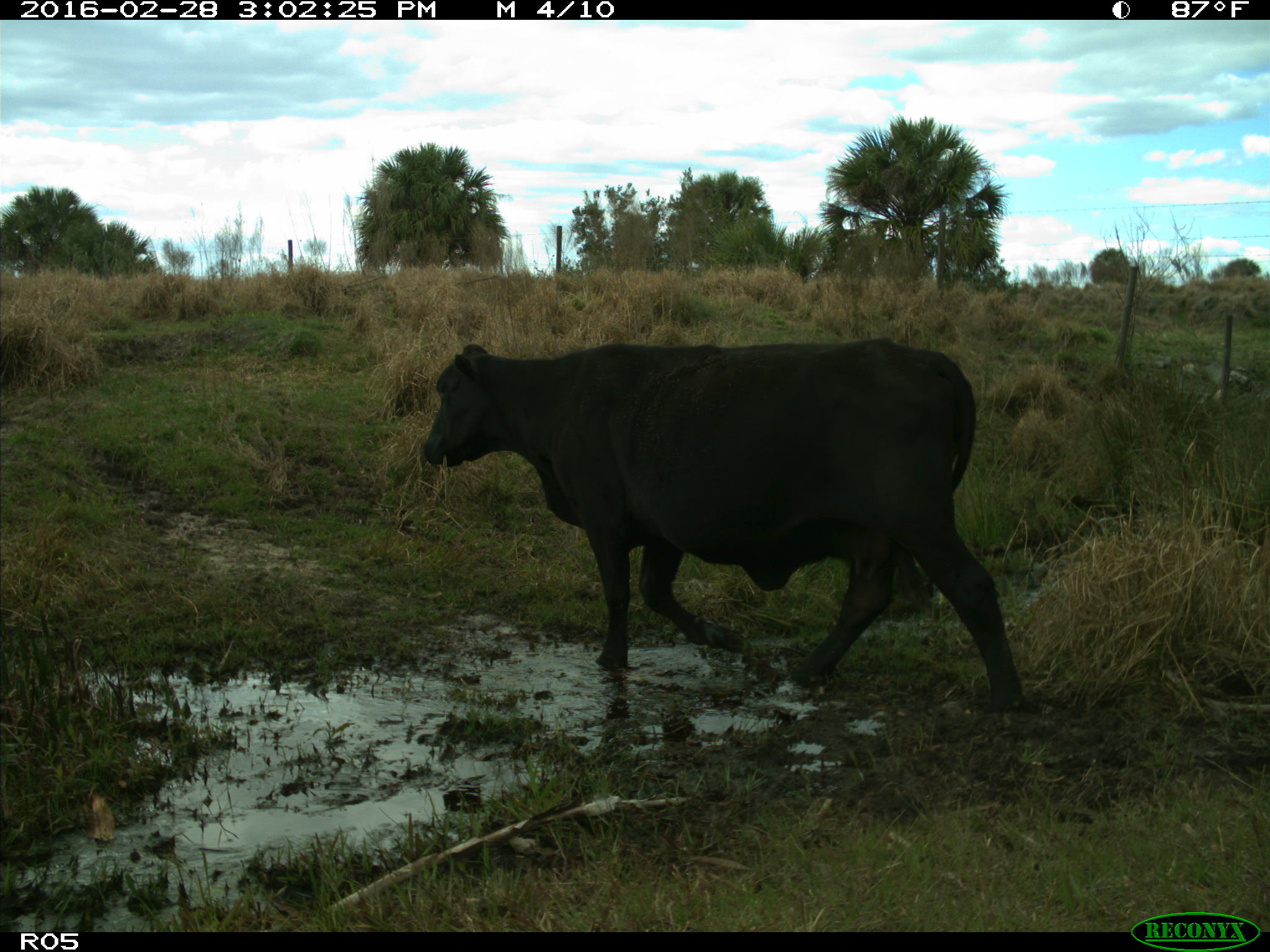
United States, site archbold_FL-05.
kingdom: Animalia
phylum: Chordata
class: Mammalia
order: Artiodactyla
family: Bovidae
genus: Bos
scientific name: Bos taurus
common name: domestic cow